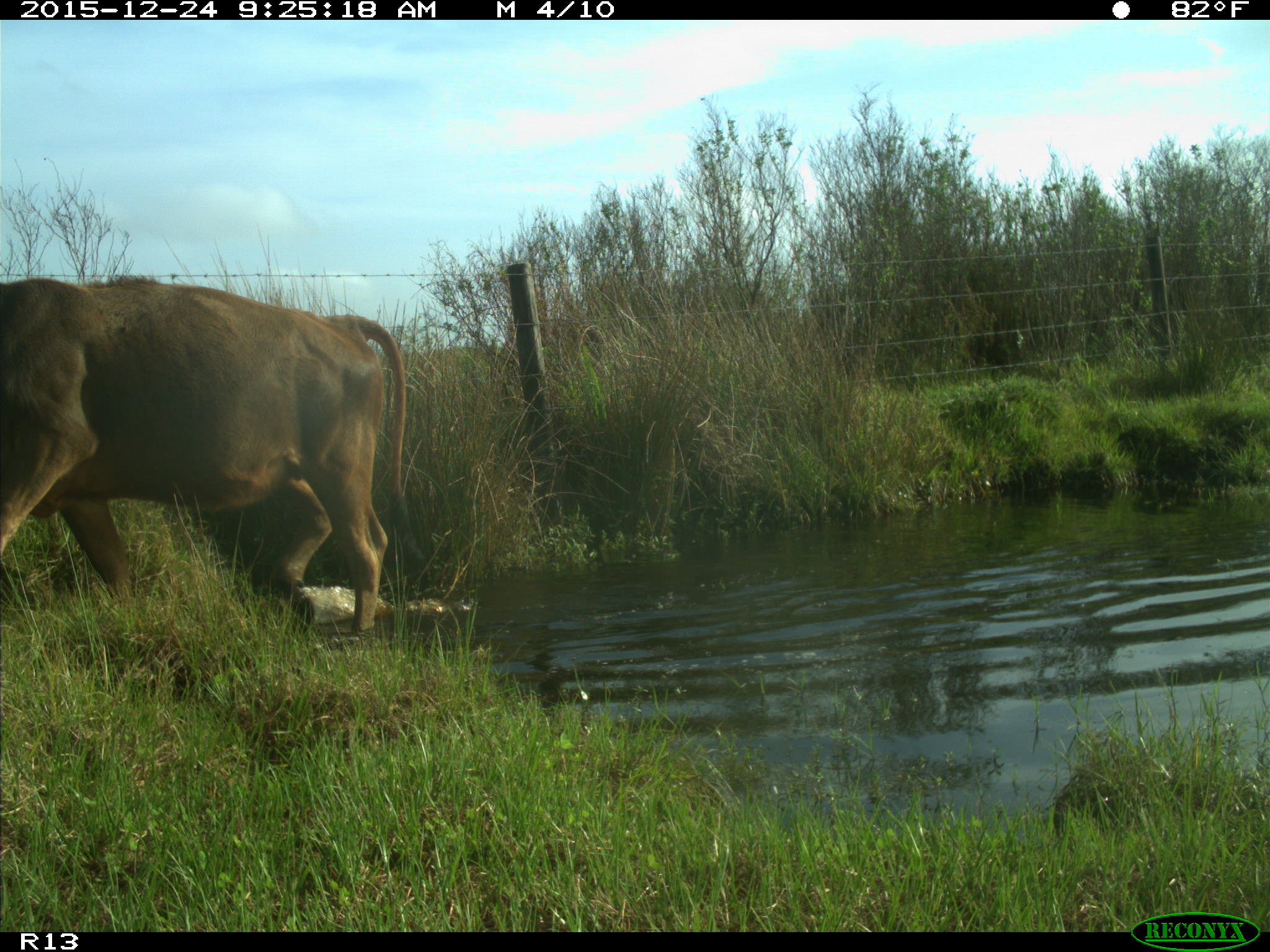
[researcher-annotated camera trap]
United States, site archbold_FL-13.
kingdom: Animalia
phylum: Chordata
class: Mammalia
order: Artiodactyla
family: Bovidae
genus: Bos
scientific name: Bos taurus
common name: domestic cow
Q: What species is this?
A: Bos taurus (domestic cow).